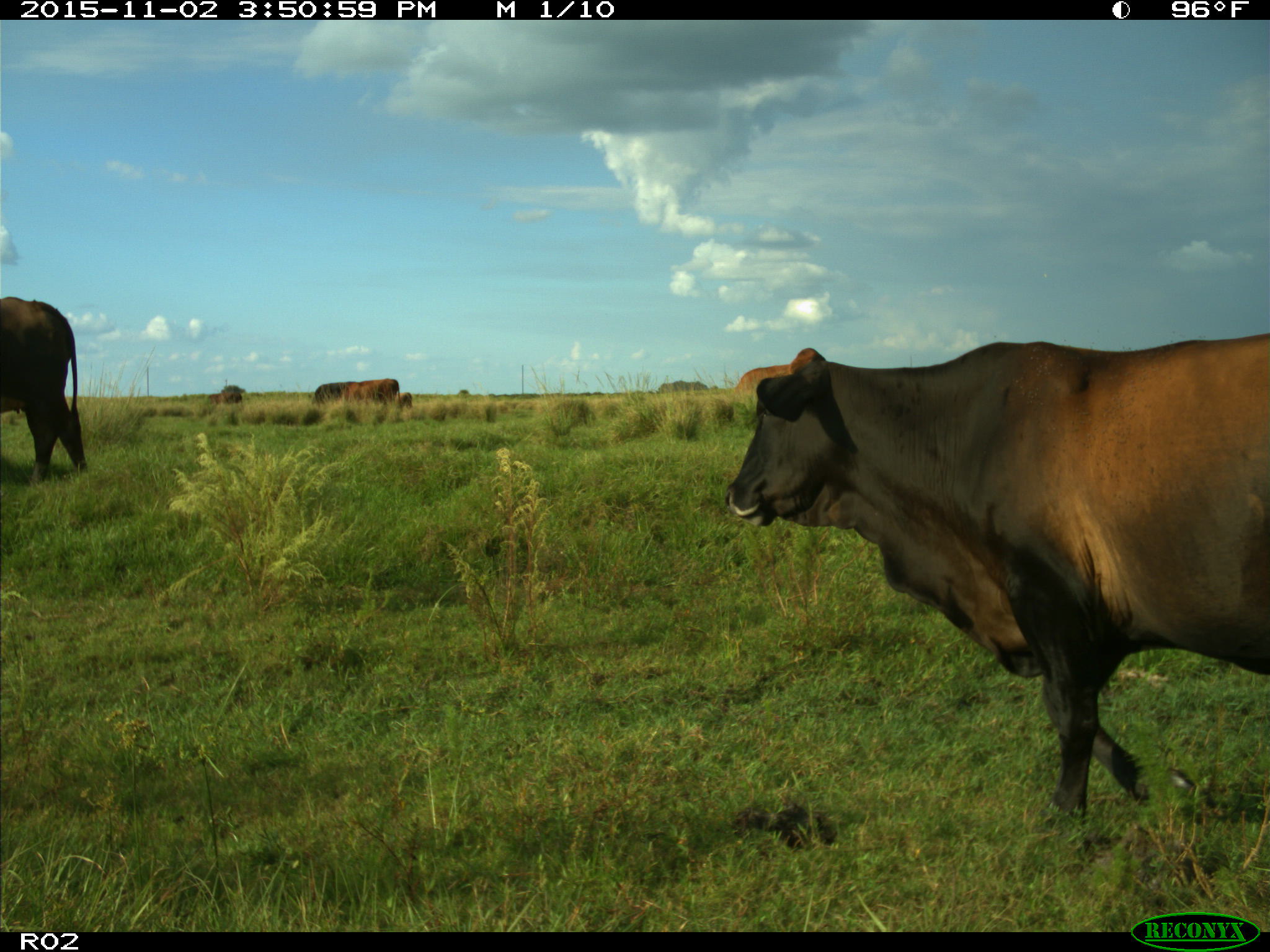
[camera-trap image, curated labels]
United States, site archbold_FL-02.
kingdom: Animalia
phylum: Chordata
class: Mammalia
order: Artiodactyla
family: Bovidae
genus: Bos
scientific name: Bos taurus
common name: domestic cow